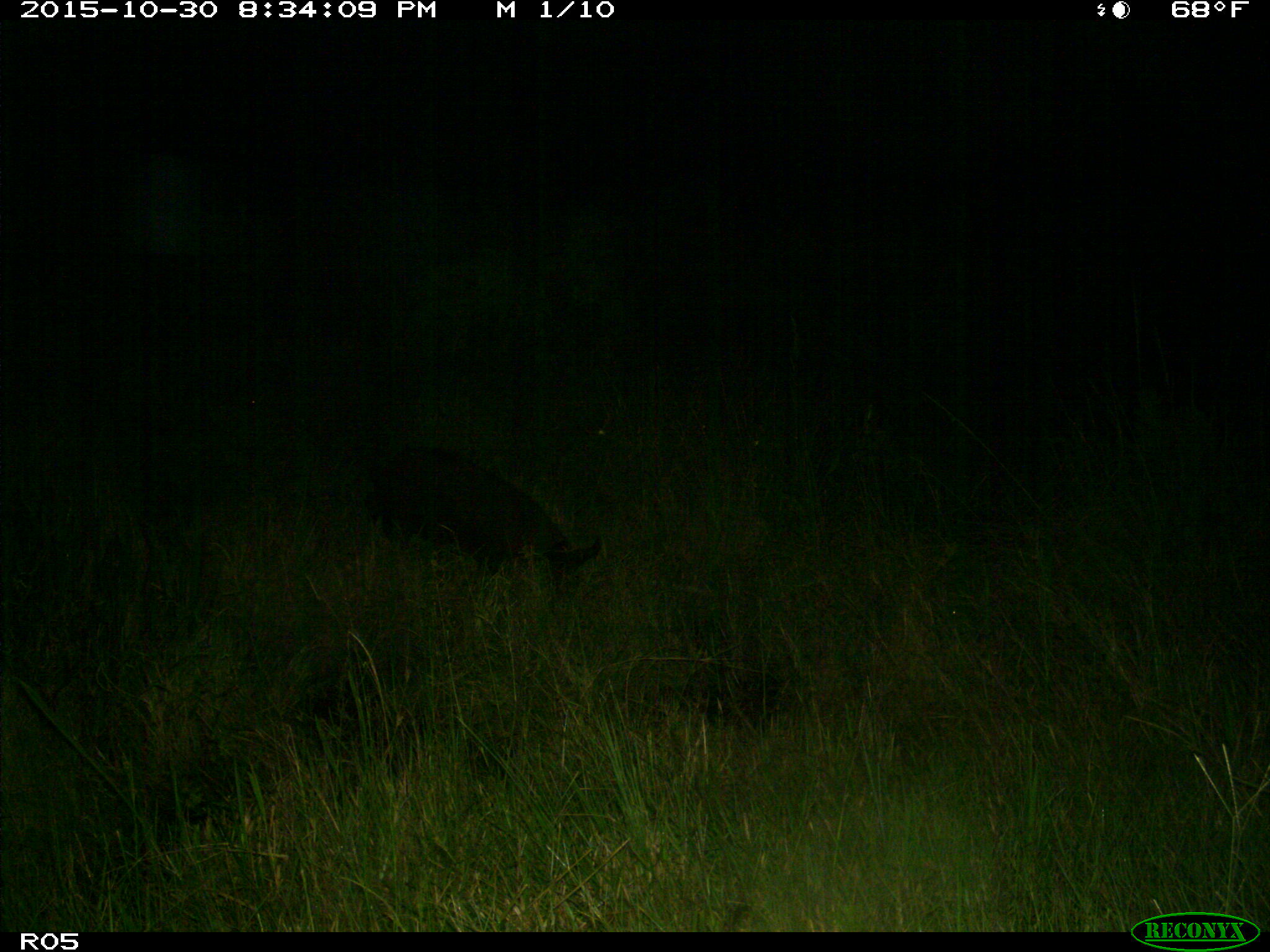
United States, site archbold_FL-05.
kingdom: Animalia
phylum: Chordata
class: Mammalia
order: Artiodactyla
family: Suidae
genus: Sus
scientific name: Sus scrofa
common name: wild boar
Sus scrofa (wild boar).